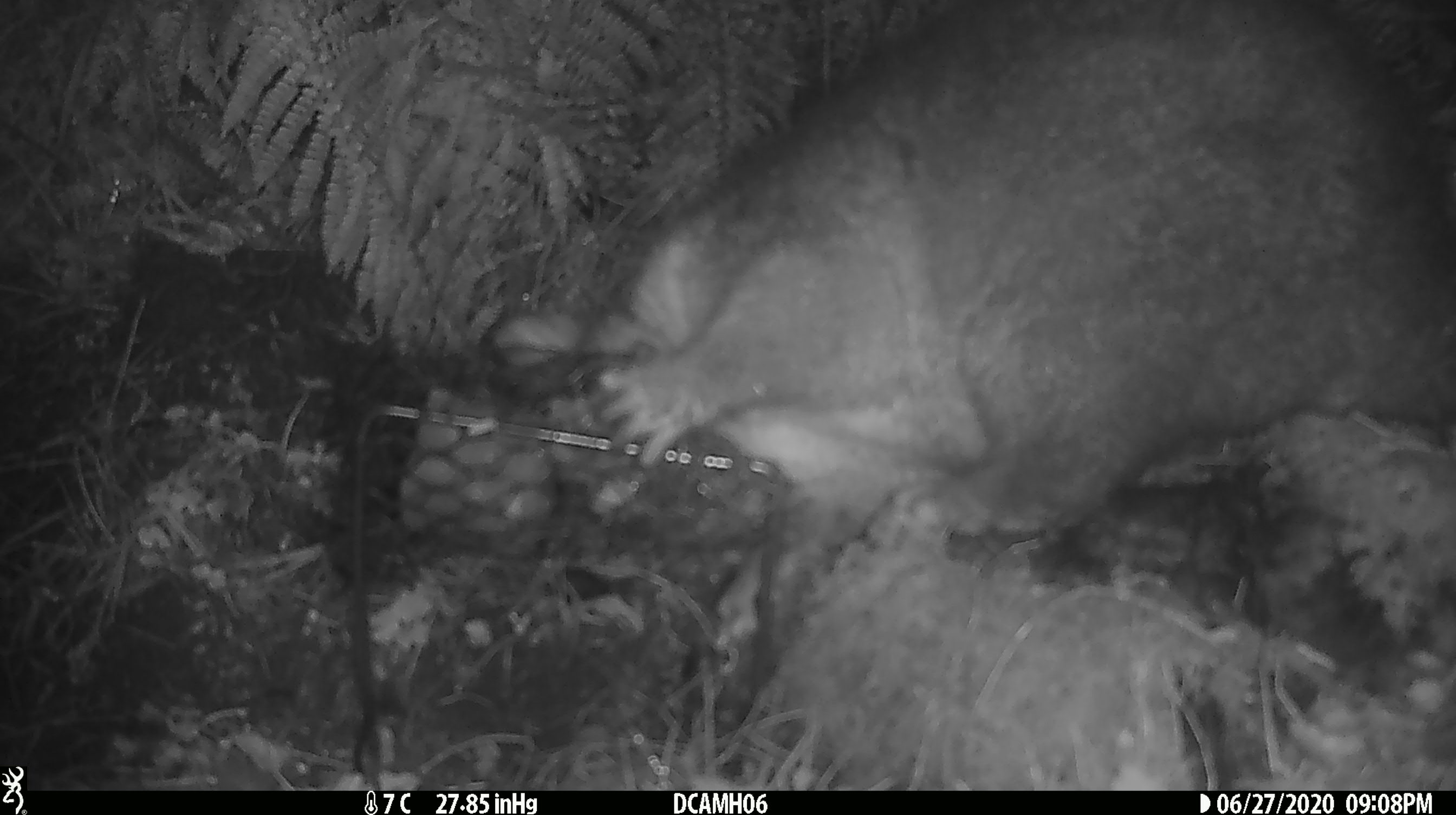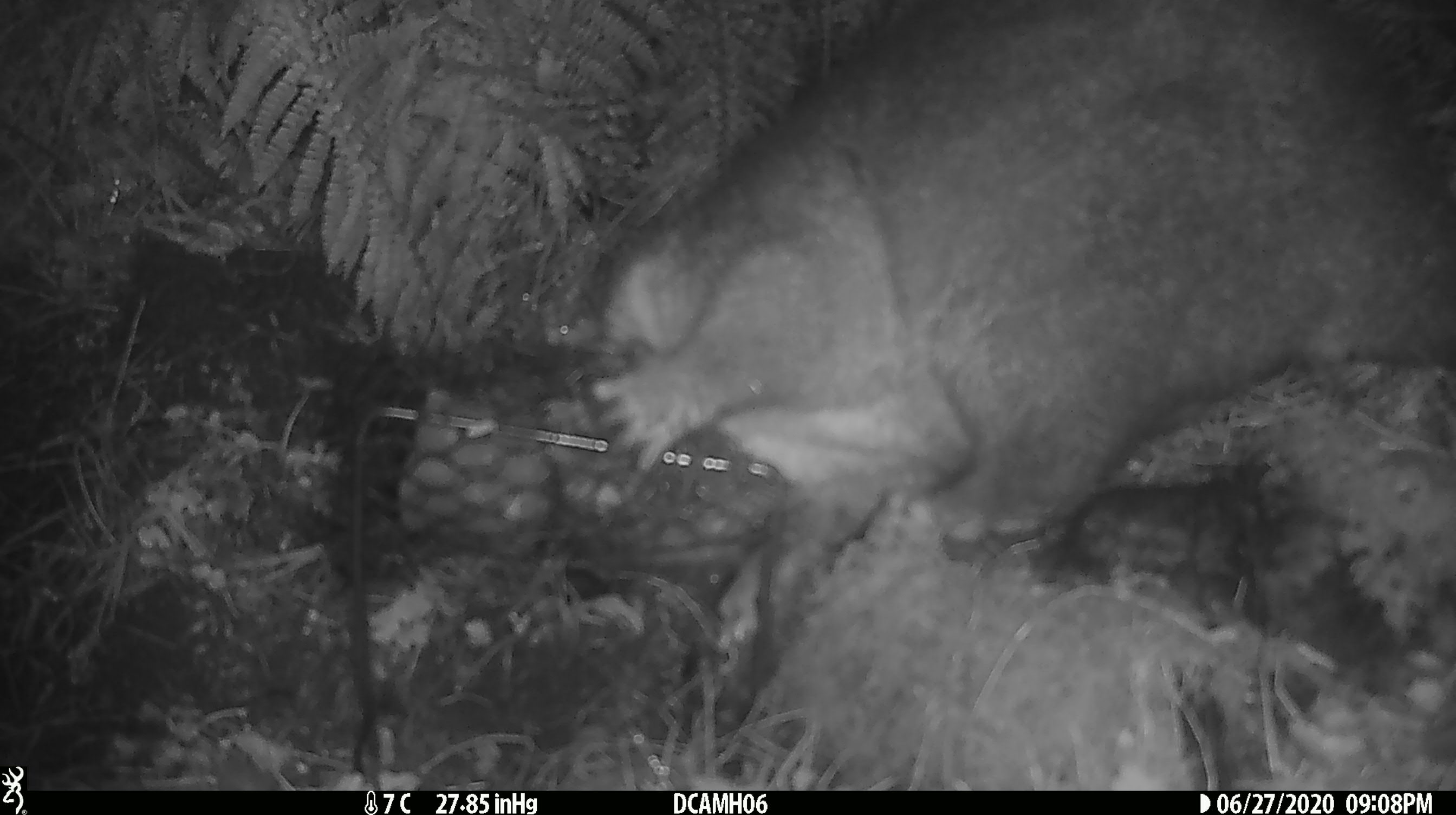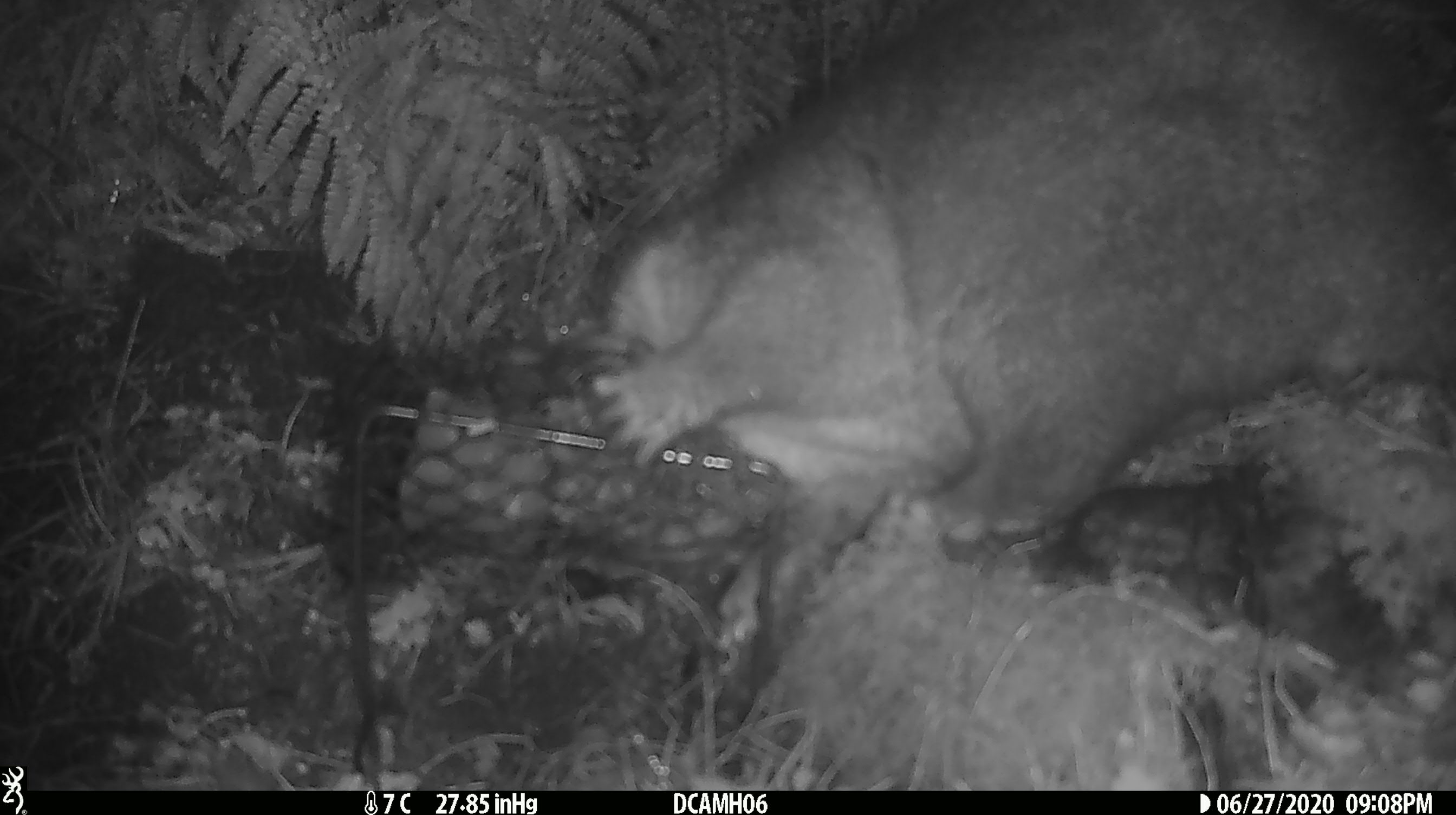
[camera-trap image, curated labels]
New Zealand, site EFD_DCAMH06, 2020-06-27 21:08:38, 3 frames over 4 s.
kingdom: Animalia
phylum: Chordata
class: Mammalia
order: Diprotodontia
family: Phalangeridae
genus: Trichosurus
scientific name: Trichosurus vulpecula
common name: common brushtail possum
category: possum